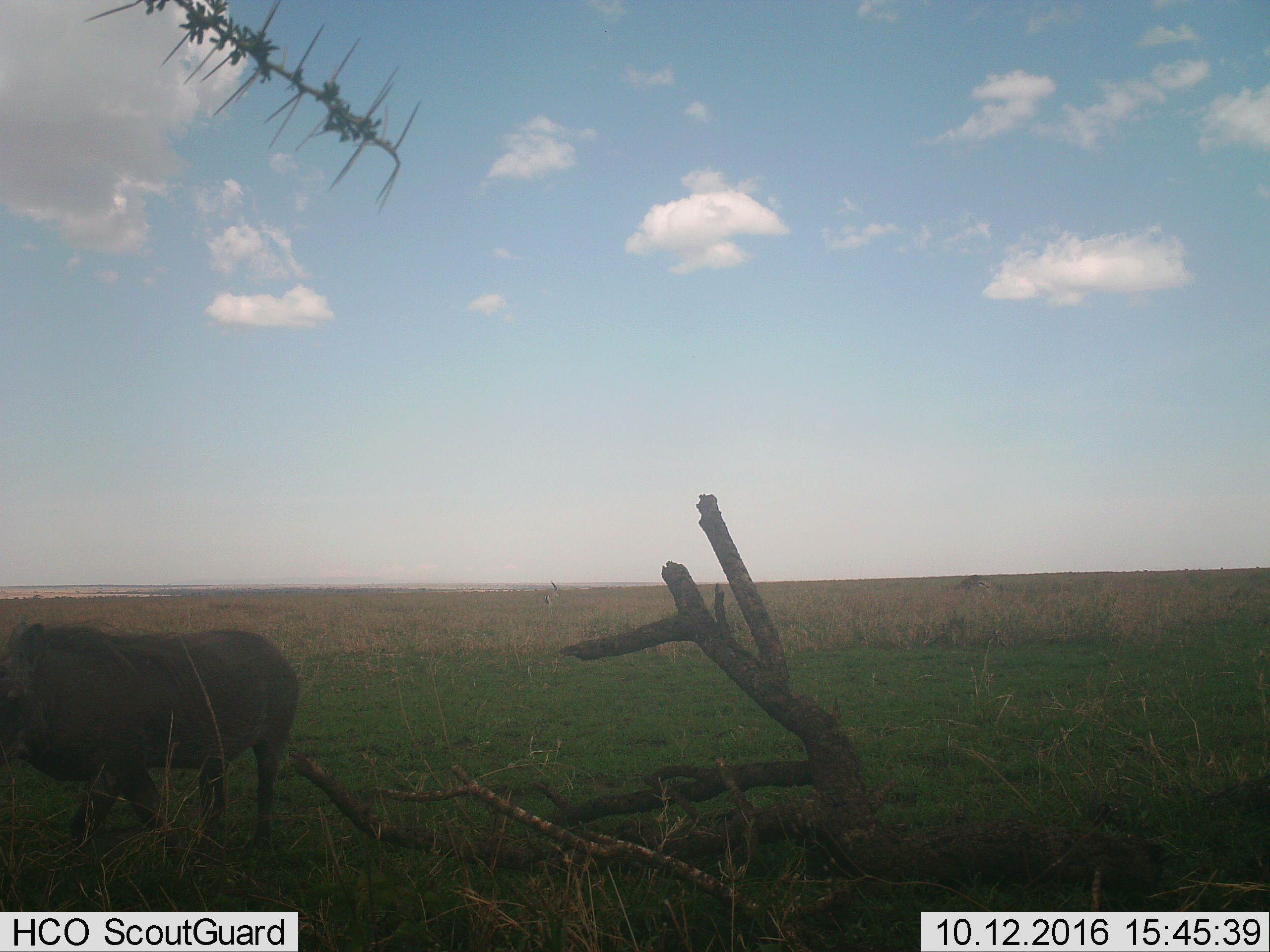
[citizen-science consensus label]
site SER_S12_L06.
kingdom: Animalia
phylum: Chordata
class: Mammalia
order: Artiodactyla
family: Suidae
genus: Phacochoerus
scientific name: Phacochoerus africanus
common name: warthog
Warthog (Phacochoerus africanus), count 1. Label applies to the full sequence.